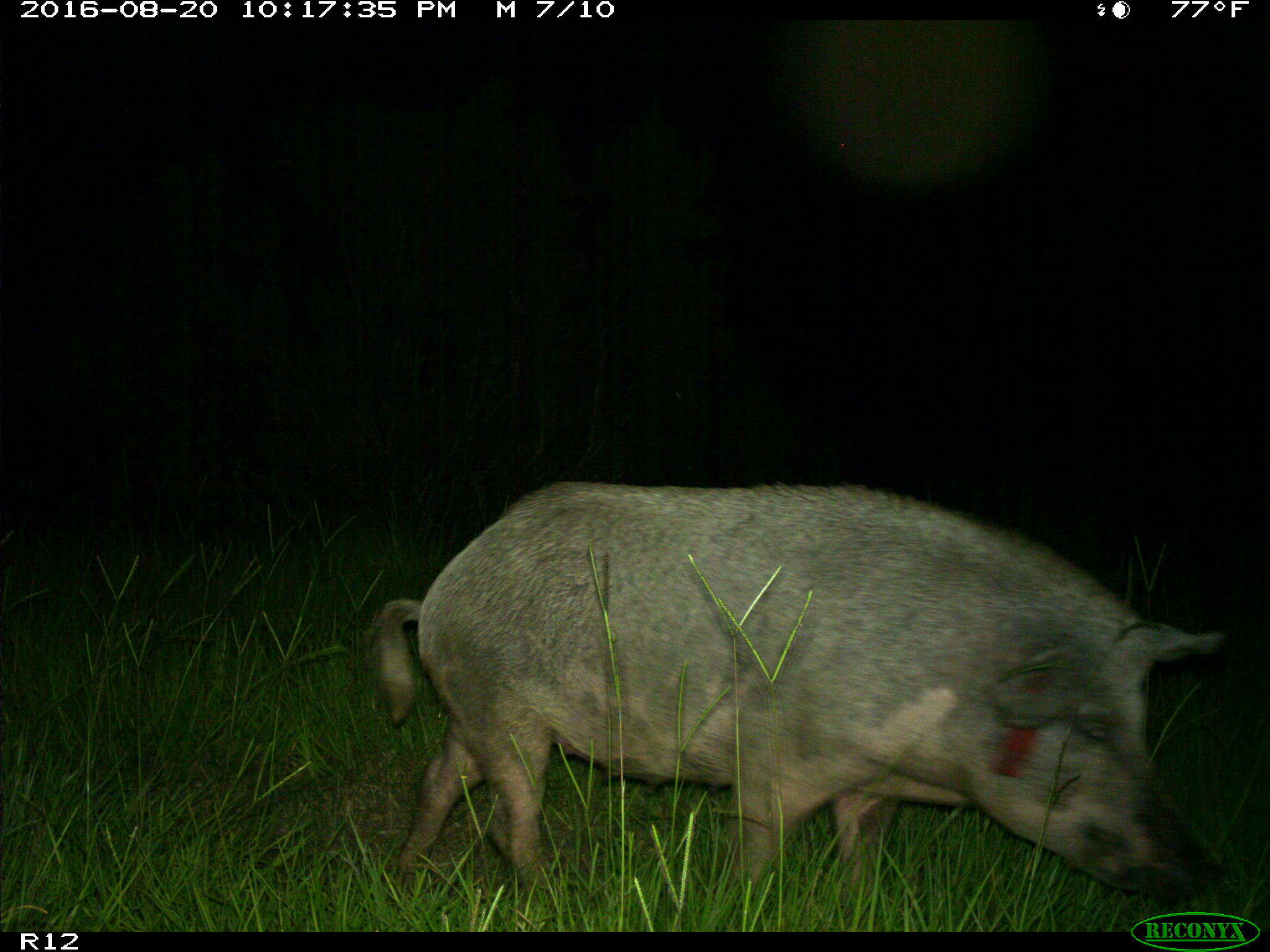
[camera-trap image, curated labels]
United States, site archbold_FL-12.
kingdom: Animalia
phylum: Chordata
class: Mammalia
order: Artiodactyla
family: Suidae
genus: Sus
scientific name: Sus scrofa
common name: wild boar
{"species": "Sus scrofa (wild boar)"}